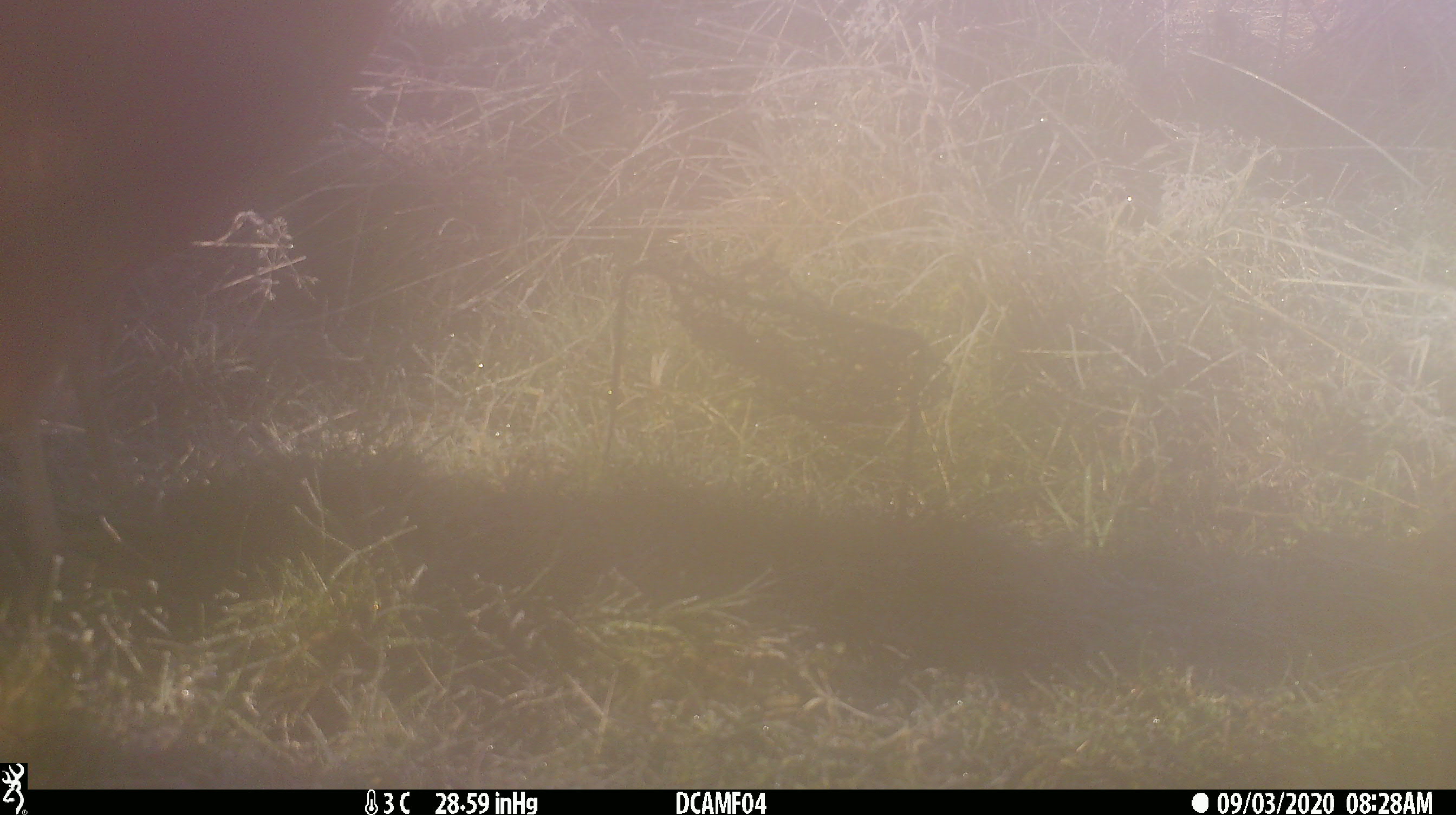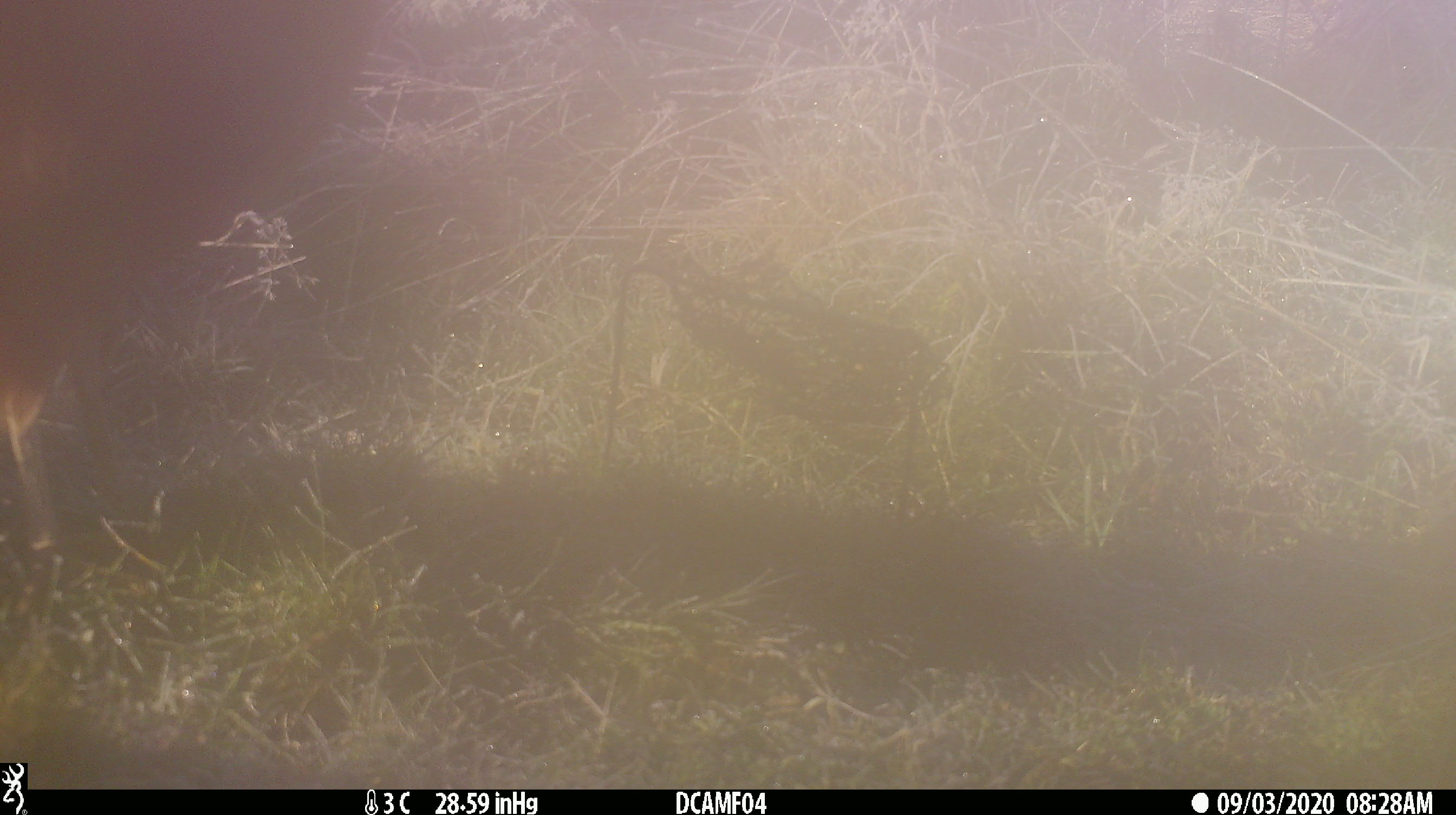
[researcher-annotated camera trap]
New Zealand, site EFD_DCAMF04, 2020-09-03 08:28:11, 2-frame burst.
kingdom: Animalia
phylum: Chordata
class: Aves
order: Accipitriformes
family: Accipitridae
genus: Circus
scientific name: Circus approximans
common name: swamp harrier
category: harrier